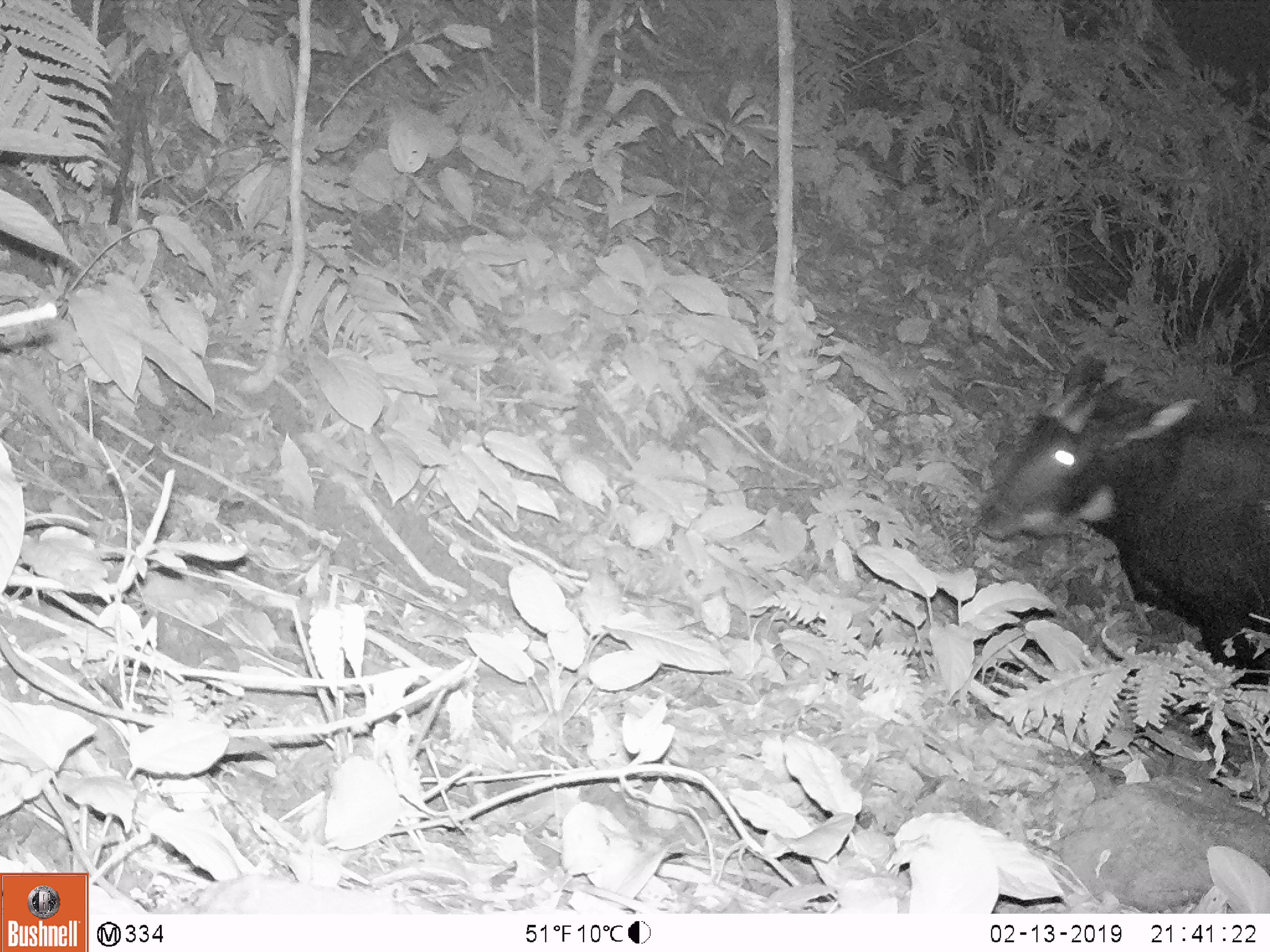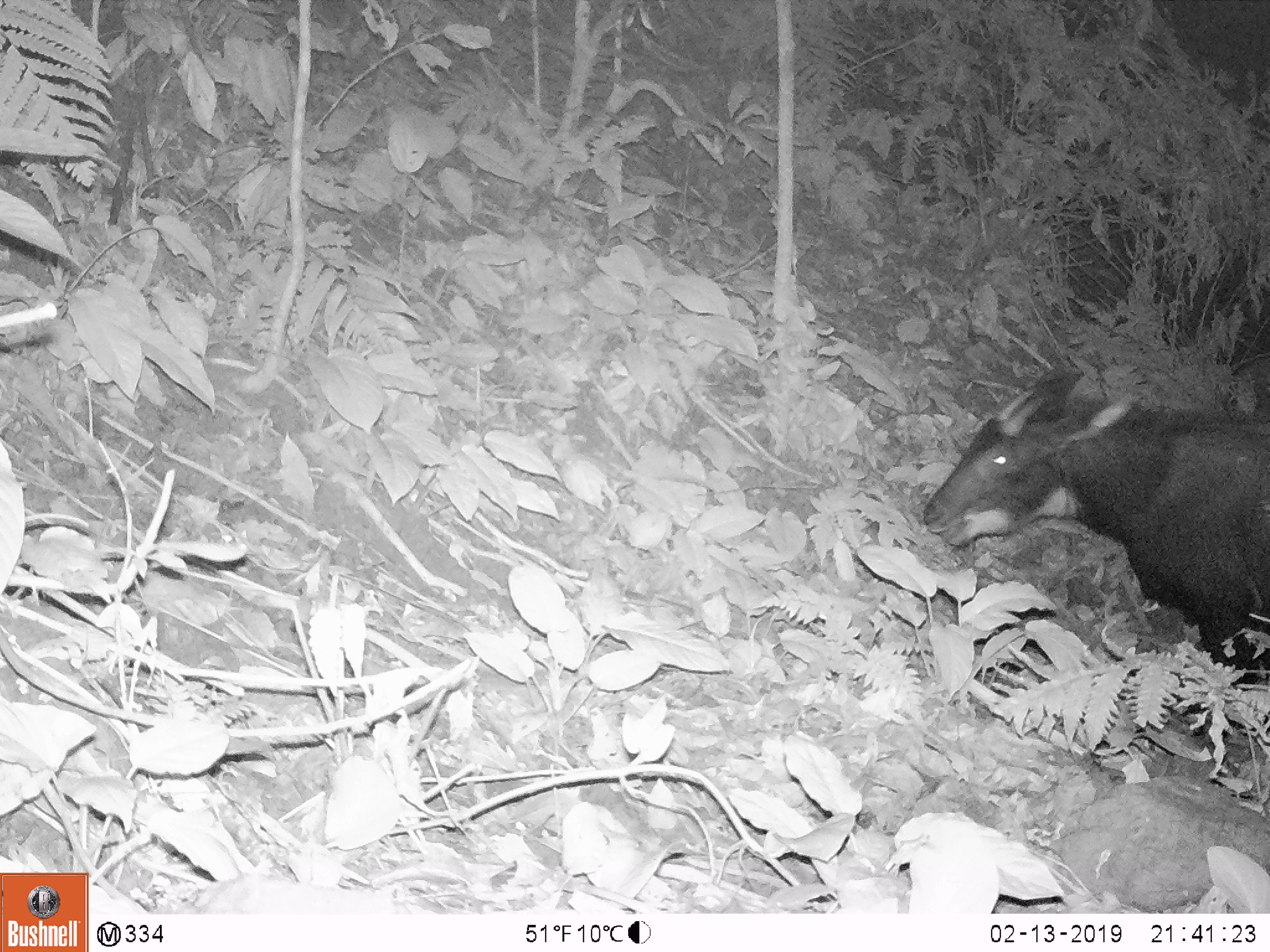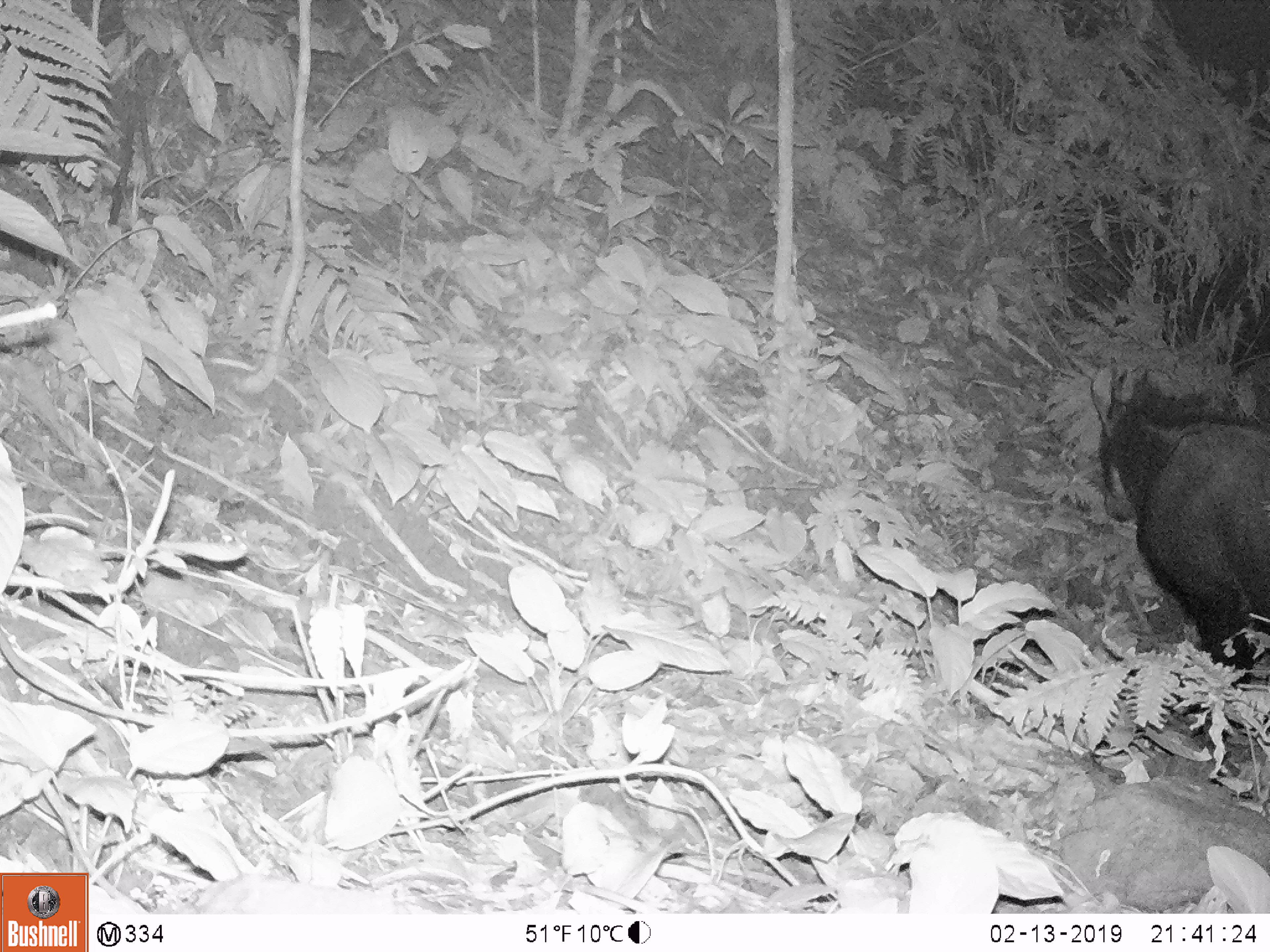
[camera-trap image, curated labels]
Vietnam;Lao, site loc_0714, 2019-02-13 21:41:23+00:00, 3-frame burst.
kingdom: Animalia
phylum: Chordata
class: Mammalia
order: Artiodactyla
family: Bovidae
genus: Capricornis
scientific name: Capricornis sumatraensis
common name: chinese serow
Chinese serow (Capricornis sumatraensis). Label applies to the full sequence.